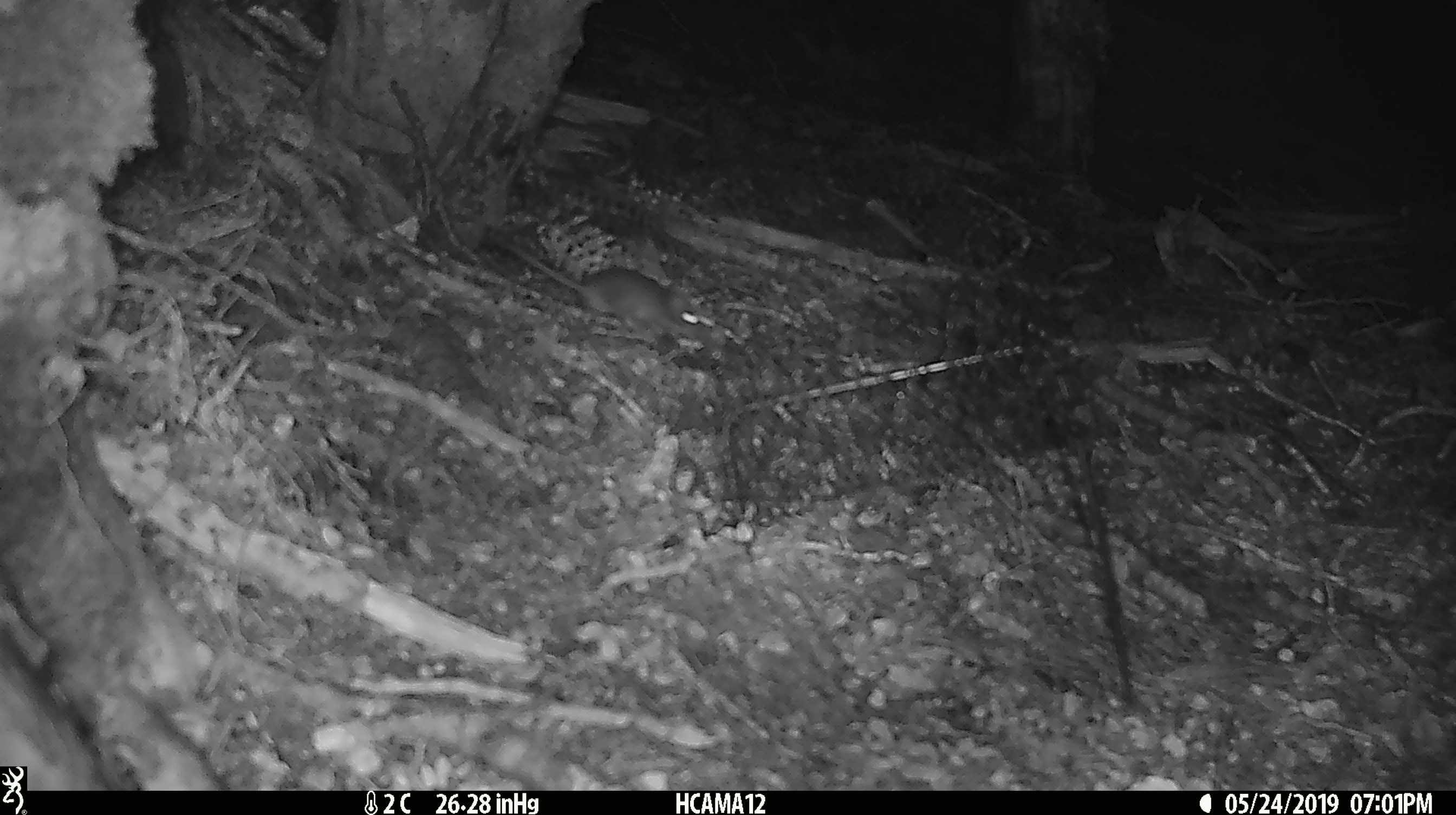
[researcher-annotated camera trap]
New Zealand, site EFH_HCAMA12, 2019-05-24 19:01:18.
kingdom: Animalia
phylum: Chordata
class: Mammalia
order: Rodentia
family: Muridae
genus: Rattus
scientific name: Rattus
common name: rat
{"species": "rat (Rattus)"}